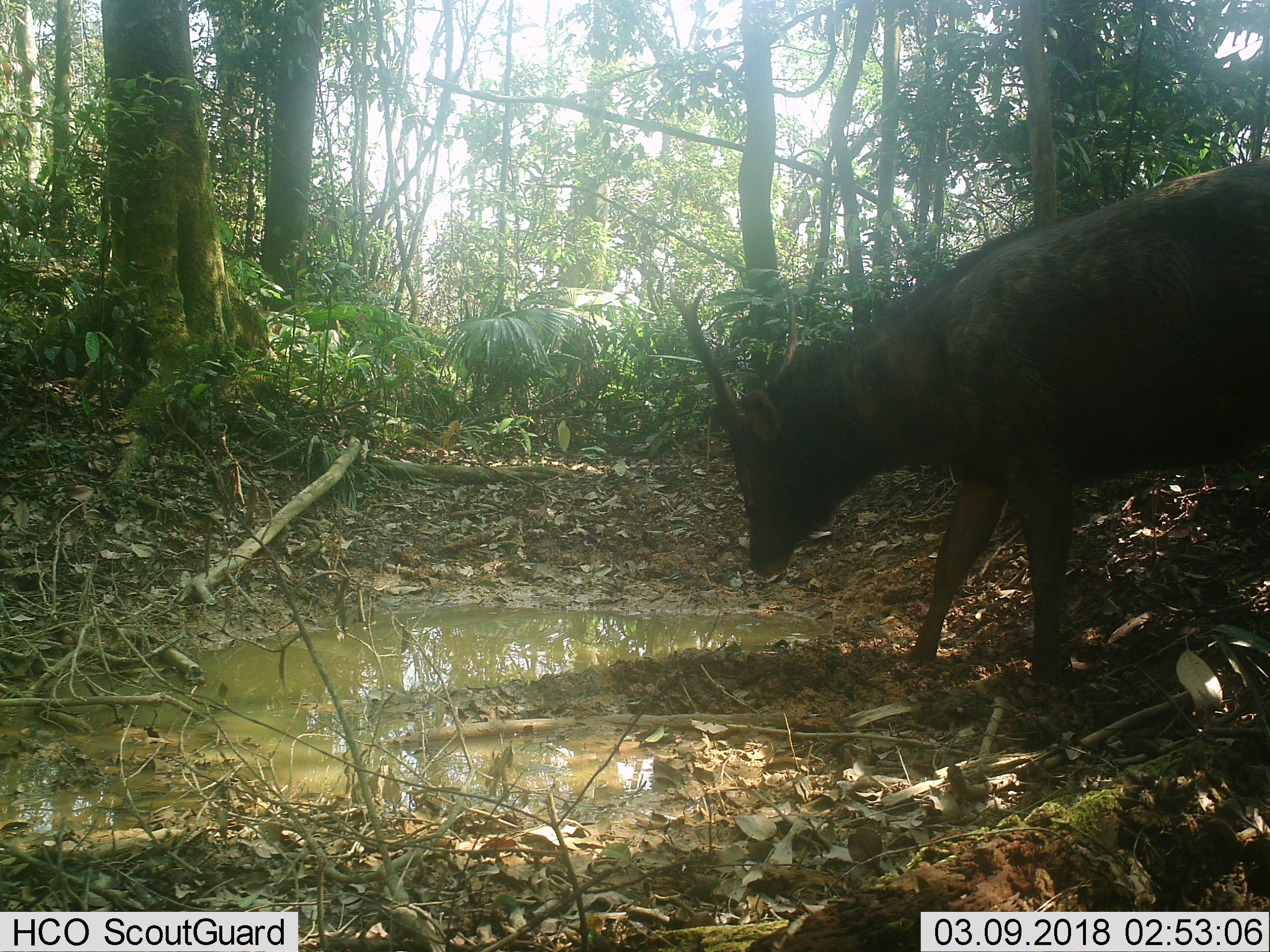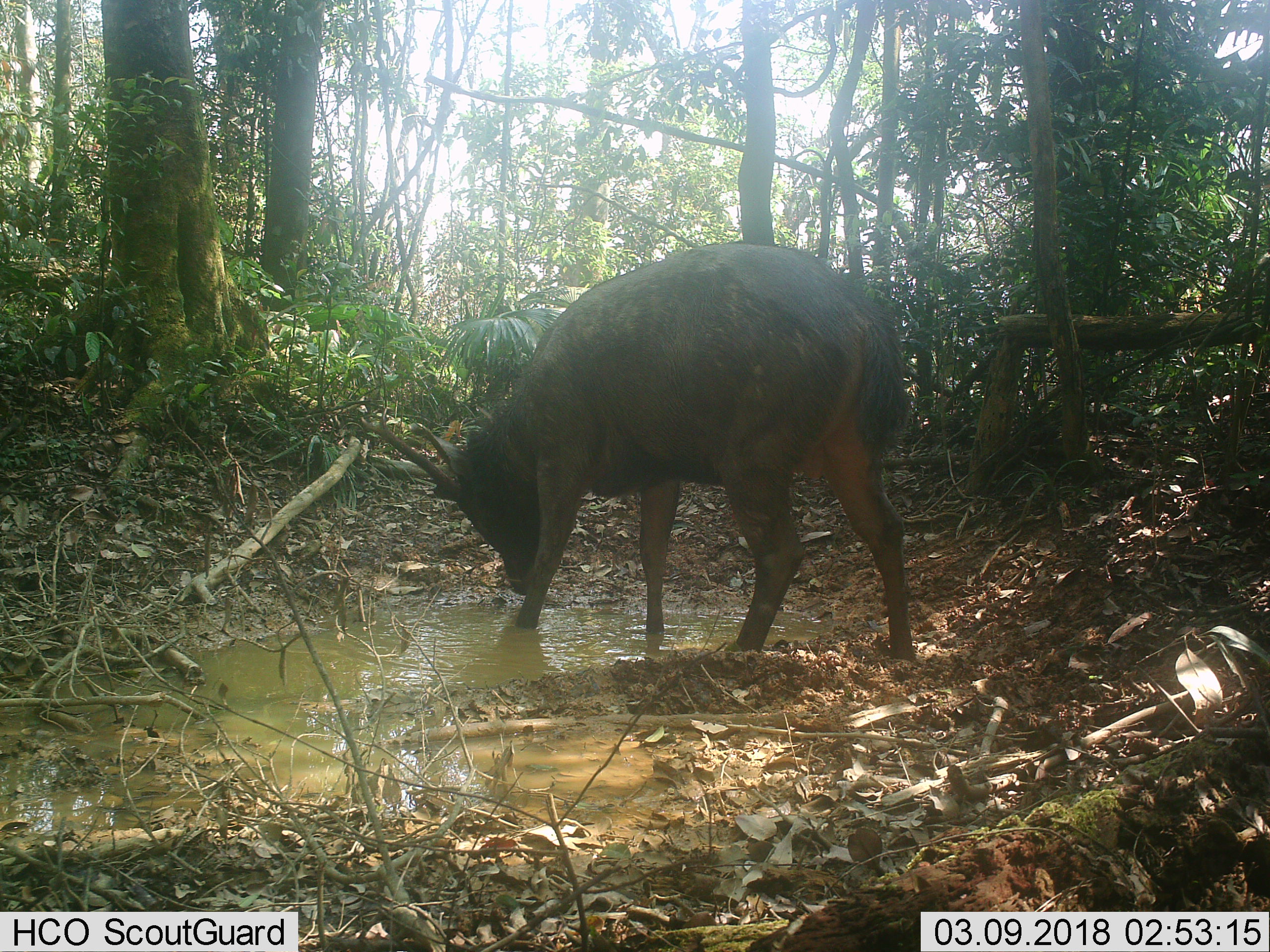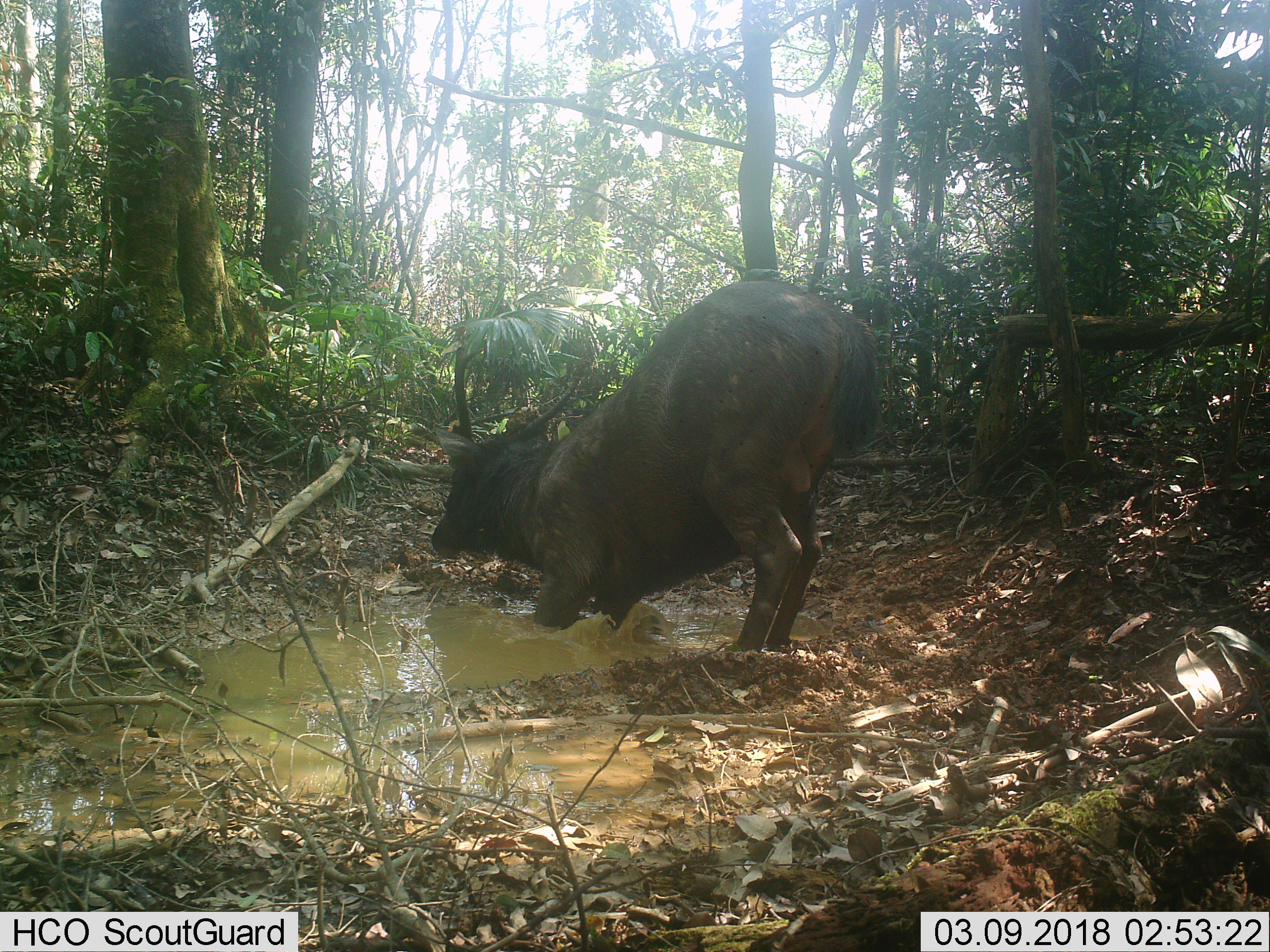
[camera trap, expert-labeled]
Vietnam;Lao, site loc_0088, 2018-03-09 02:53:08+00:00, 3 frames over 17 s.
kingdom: Animalia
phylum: Chordata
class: Mammalia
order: Artiodactyla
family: Cervidae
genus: Rusa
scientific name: Rusa unicolor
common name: sambar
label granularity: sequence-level